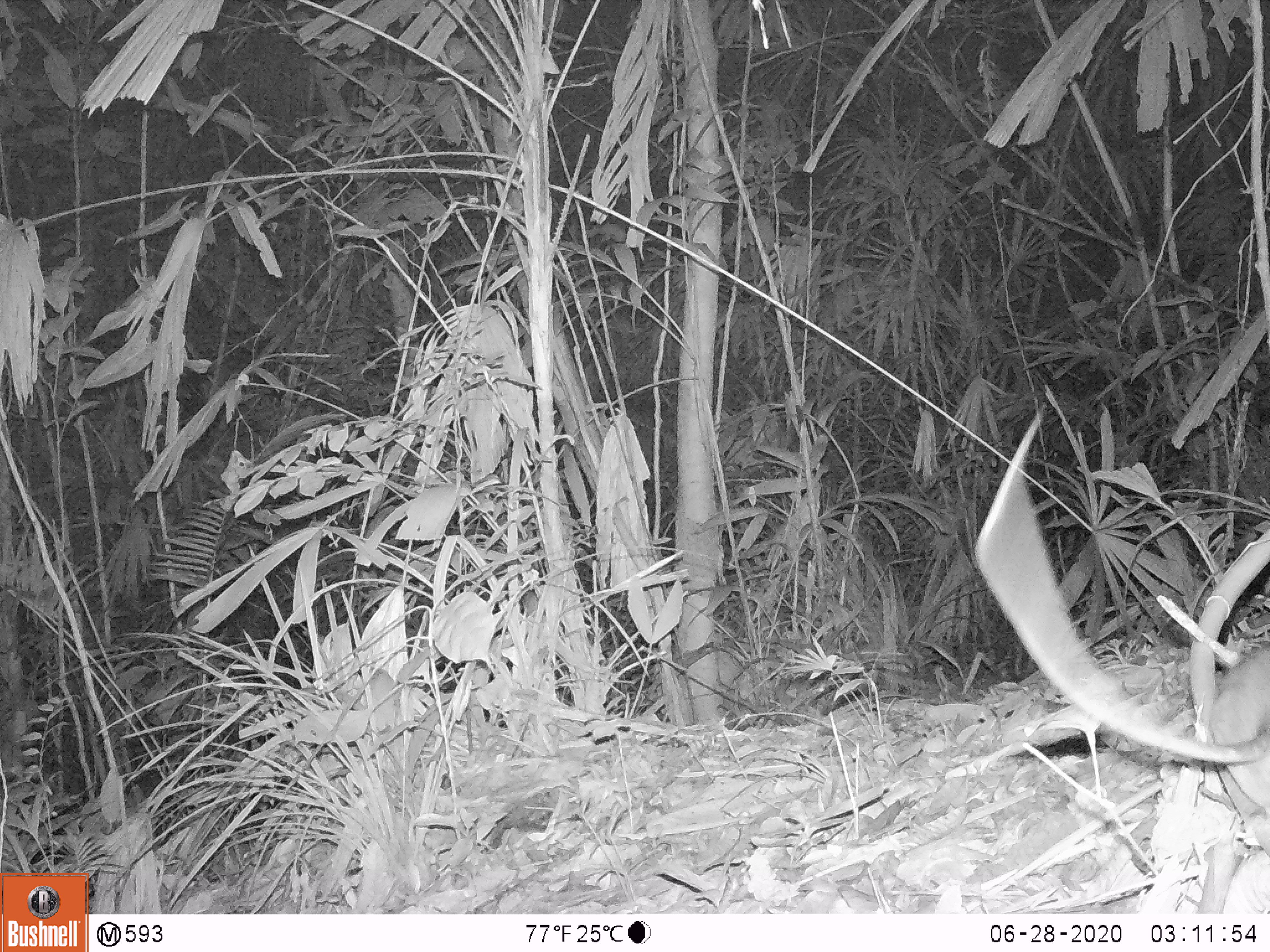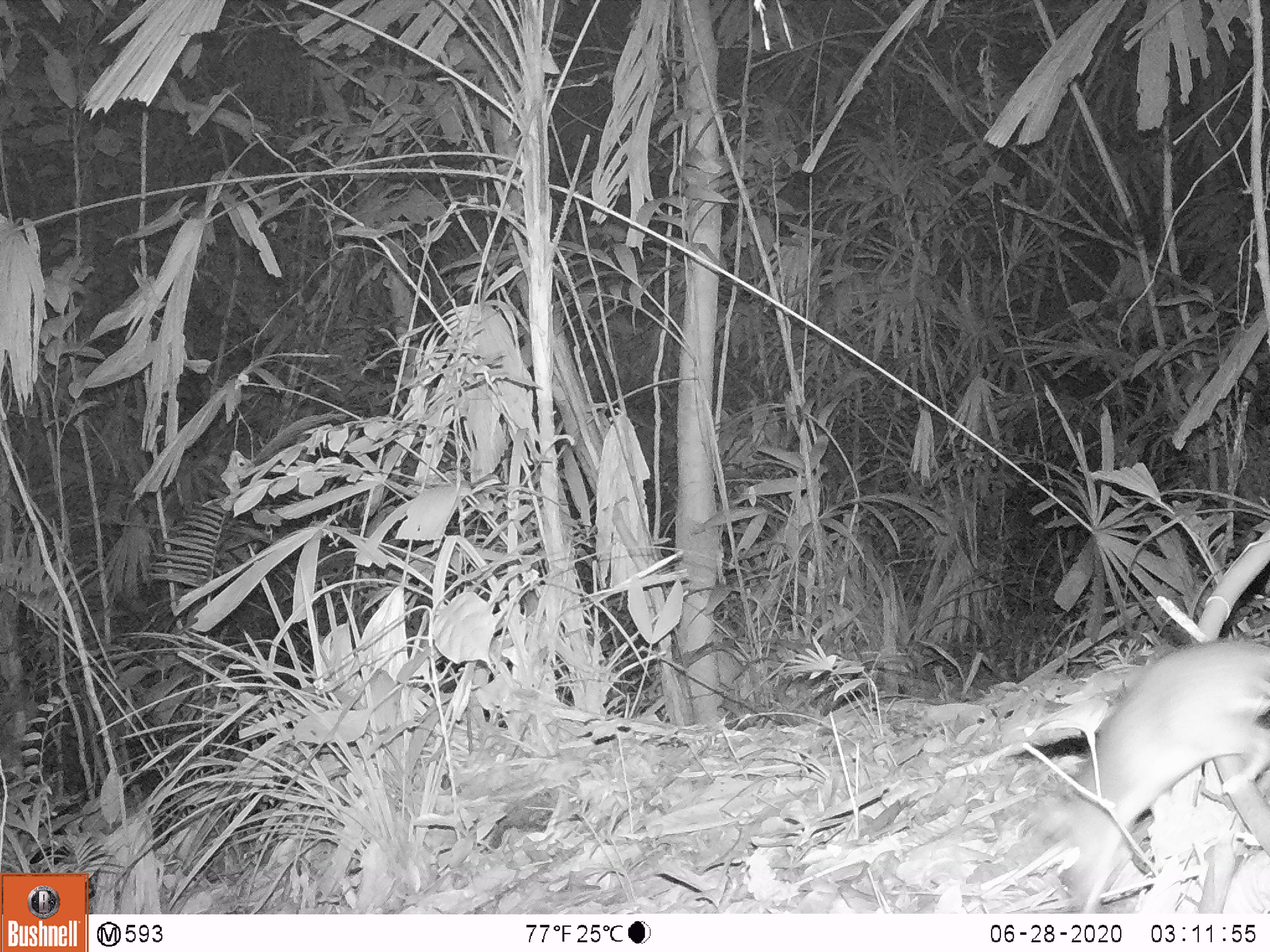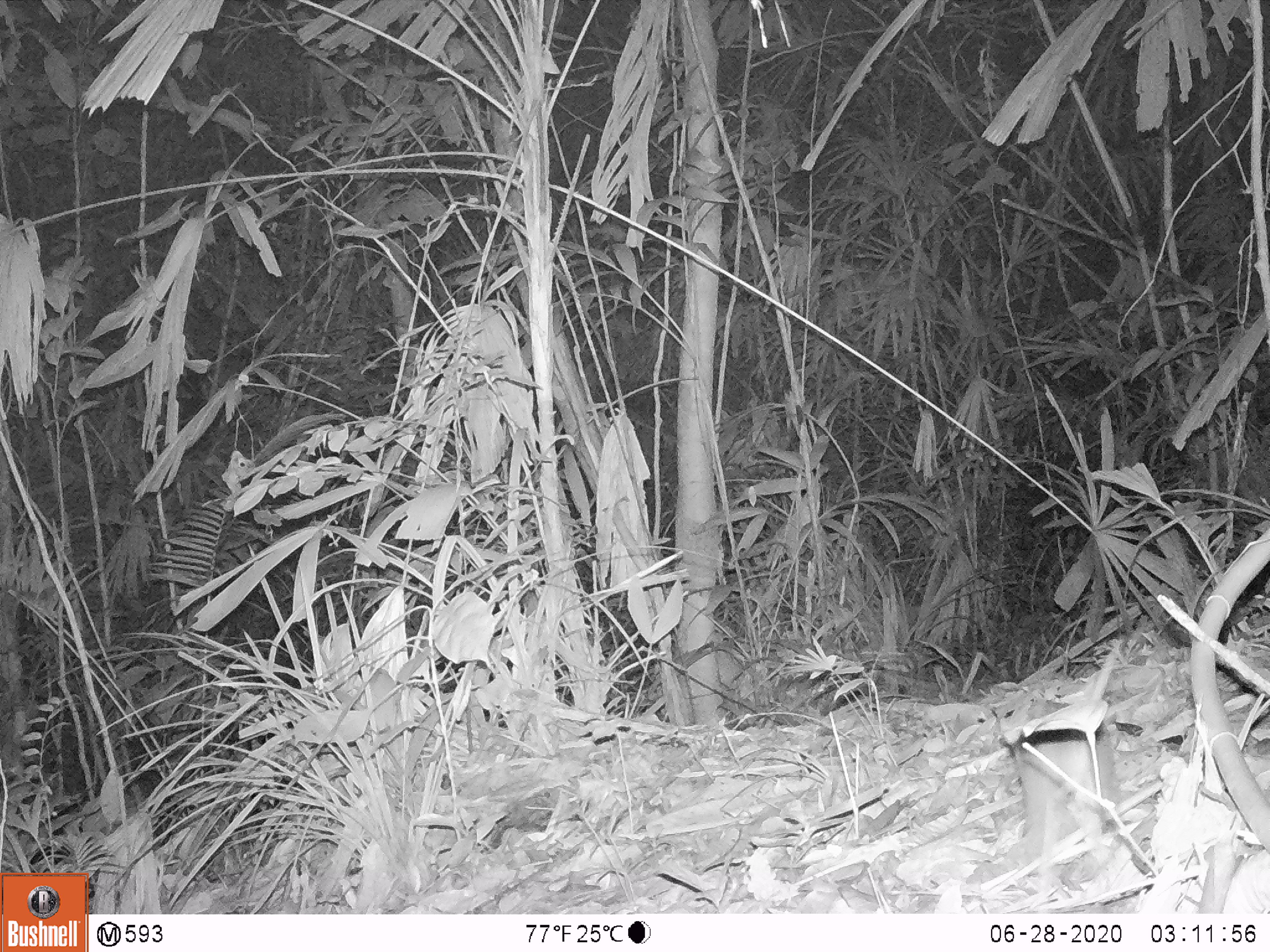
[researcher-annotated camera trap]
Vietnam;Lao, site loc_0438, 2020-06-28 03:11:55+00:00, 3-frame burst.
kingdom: Animalia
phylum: Chordata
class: Mammalia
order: Rodentia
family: Muridae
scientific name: Muridae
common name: old-world mice and rats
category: unidentified murid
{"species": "unidentified murid (old-world mice and rats) (Muridae)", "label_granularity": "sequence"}